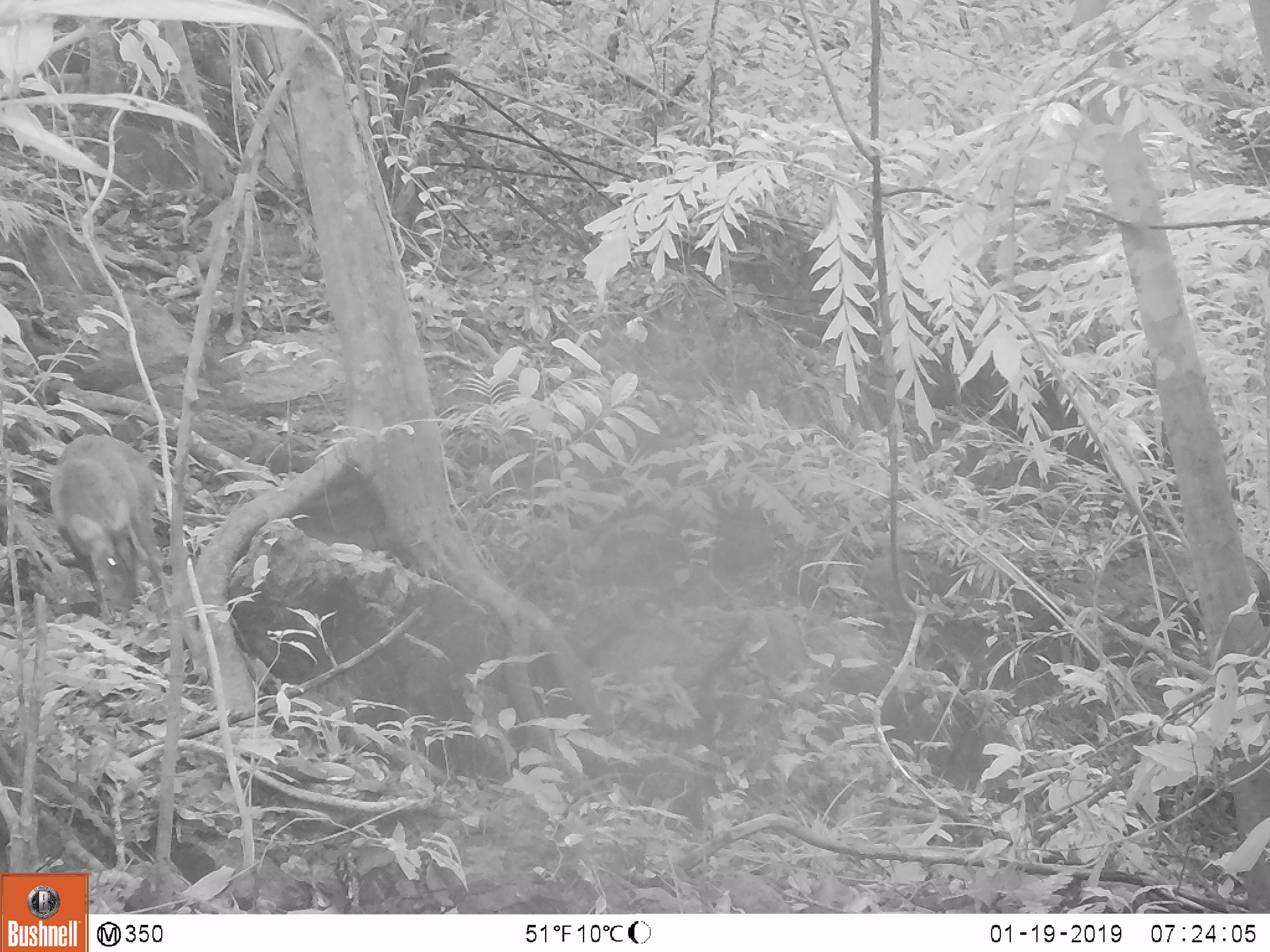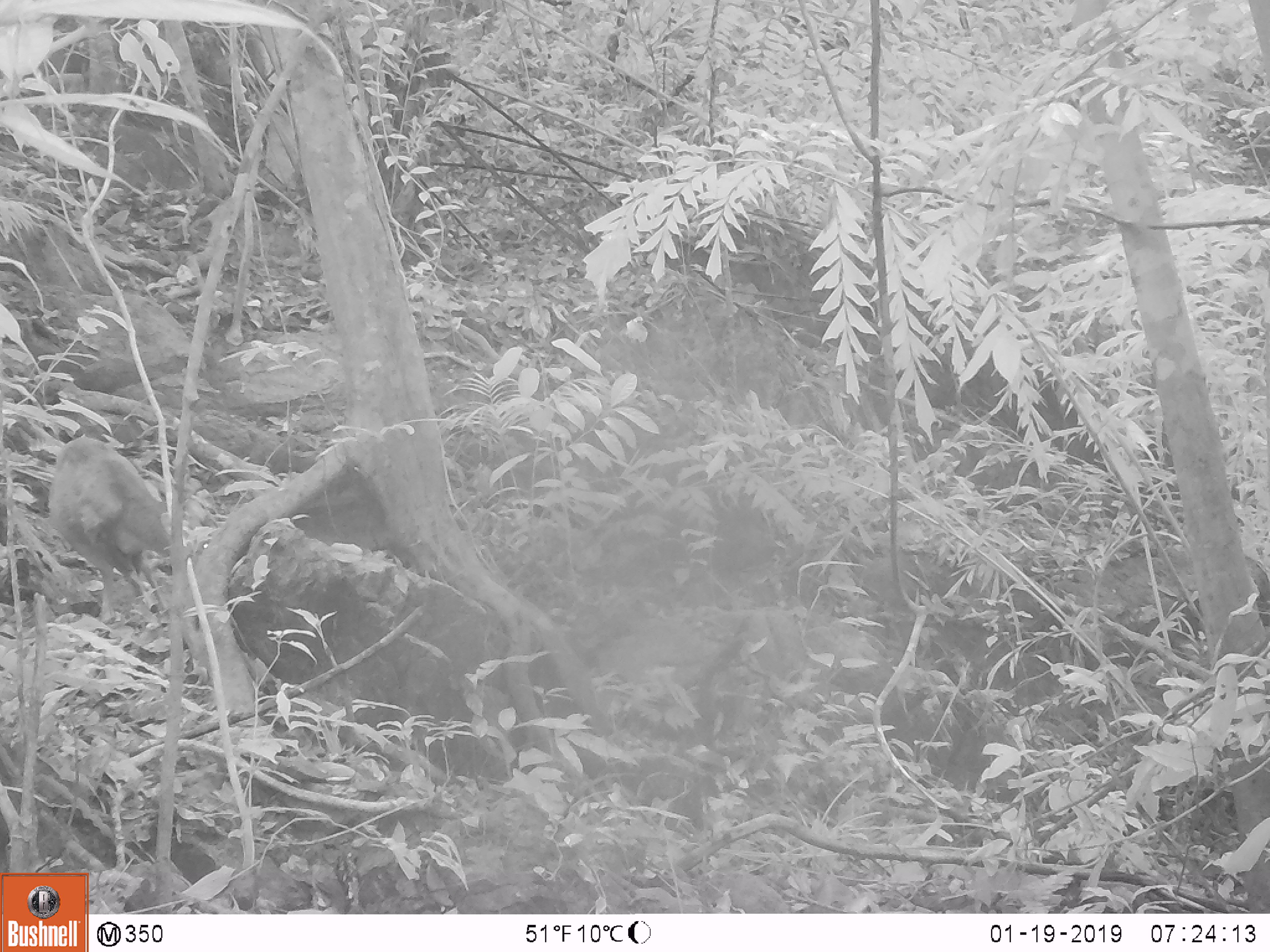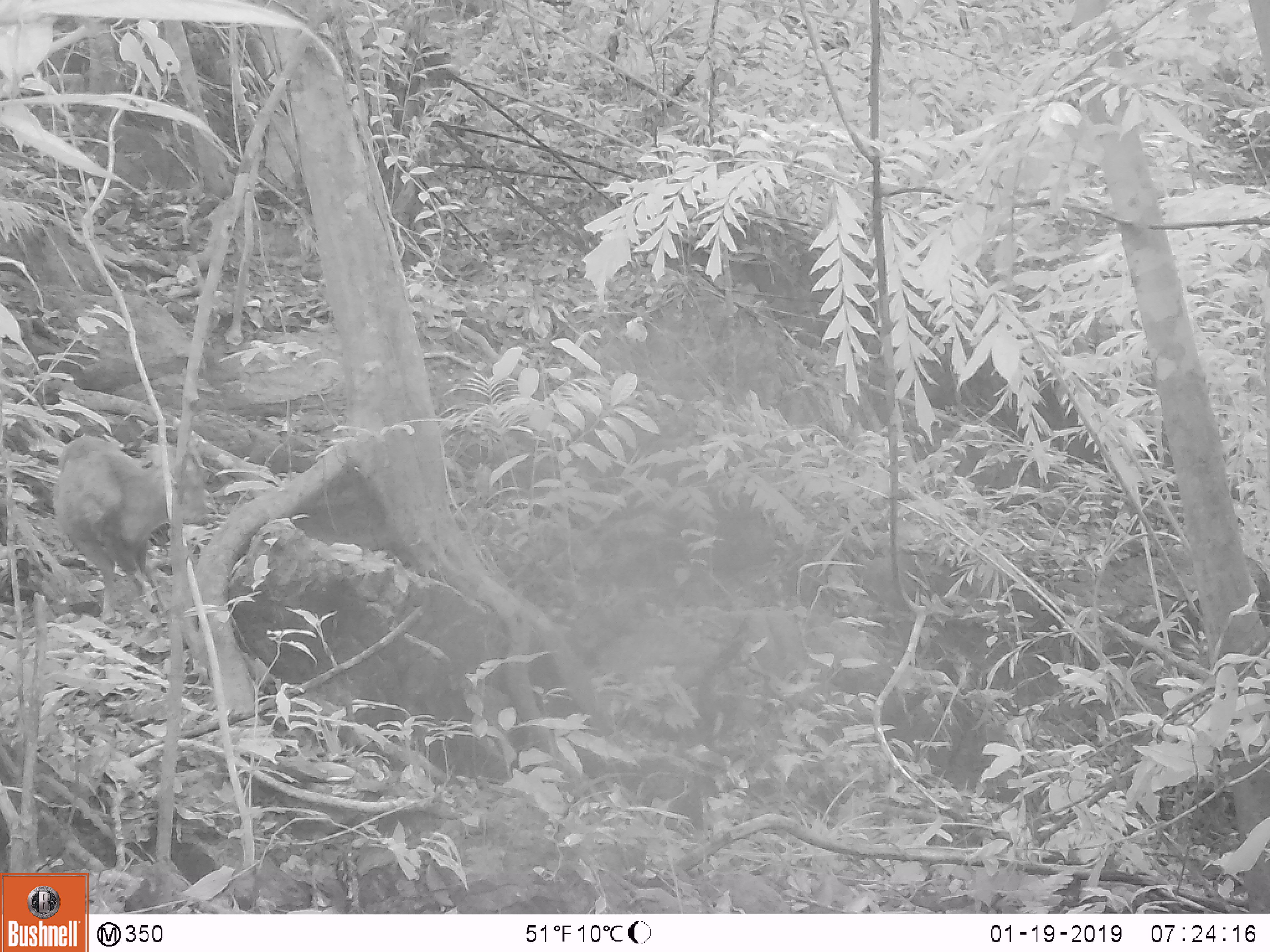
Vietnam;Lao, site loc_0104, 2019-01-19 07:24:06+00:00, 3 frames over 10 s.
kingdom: Animalia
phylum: Chordata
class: Mammalia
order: Artiodactyla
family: Cervidae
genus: Muntiacus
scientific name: Muntiacus rooseveltorum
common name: roosevelt's muntjac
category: roosevelts muntjac group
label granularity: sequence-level